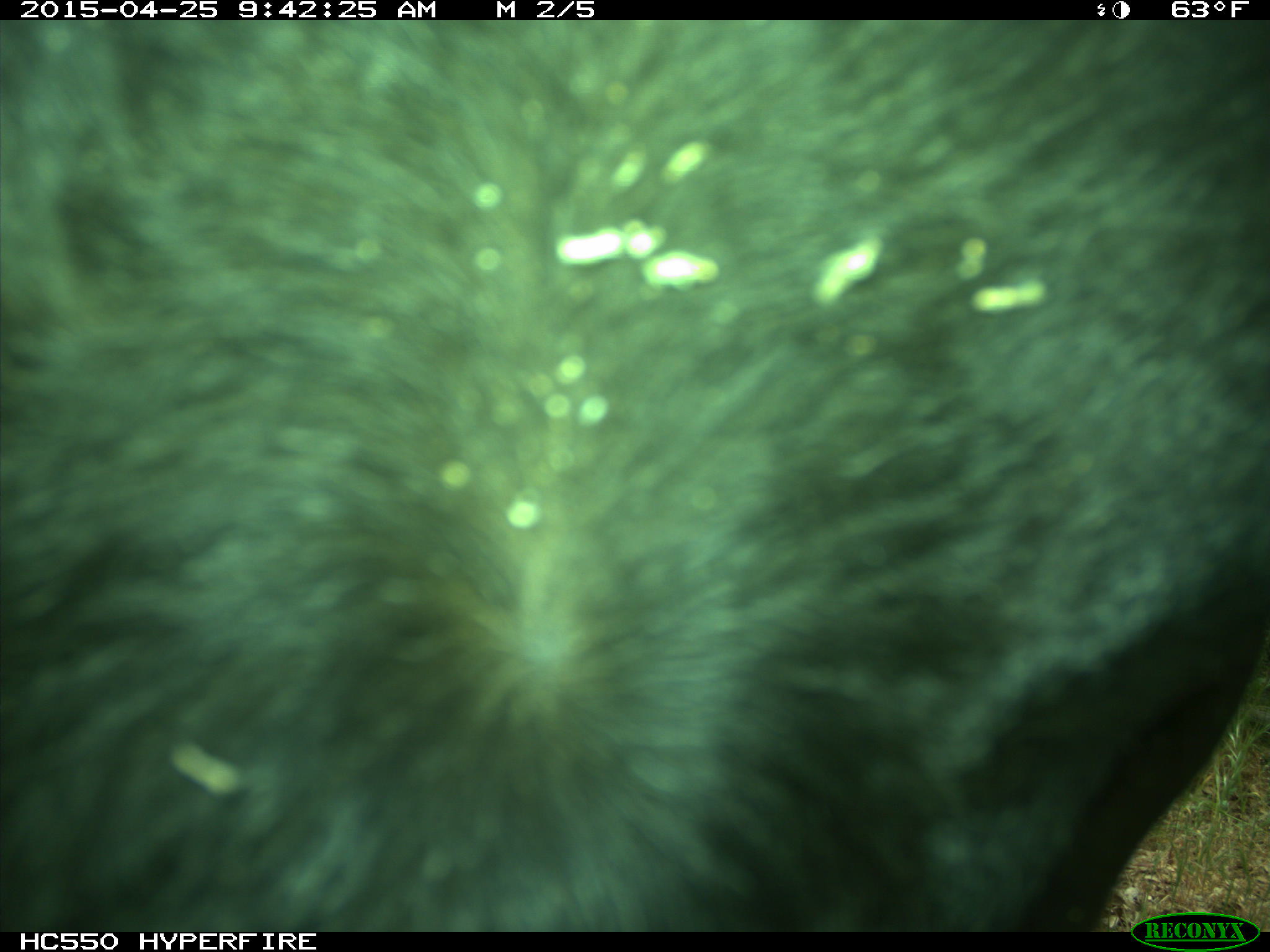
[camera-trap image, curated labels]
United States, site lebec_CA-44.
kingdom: Animalia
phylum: Chordata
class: Mammalia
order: Artiodactyla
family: Suidae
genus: Sus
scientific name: Sus scrofa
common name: wild boar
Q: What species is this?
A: Sus scrofa (wild boar).